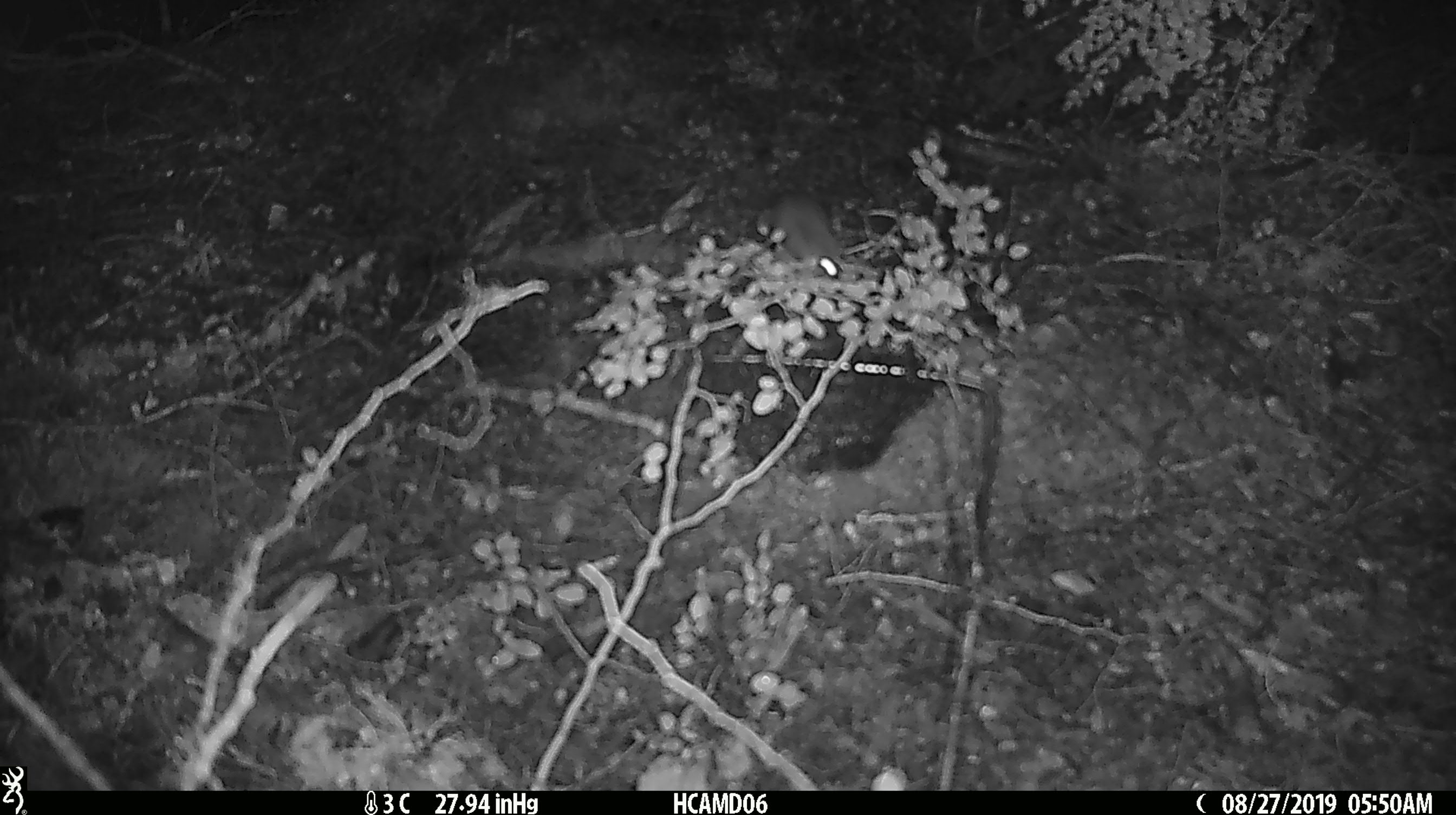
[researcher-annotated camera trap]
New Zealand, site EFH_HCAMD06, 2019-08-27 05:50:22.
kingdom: Animalia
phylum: Chordata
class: Mammalia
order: Rodentia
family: Muridae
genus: Mus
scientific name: Mus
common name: mouse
Mouse (Mus).